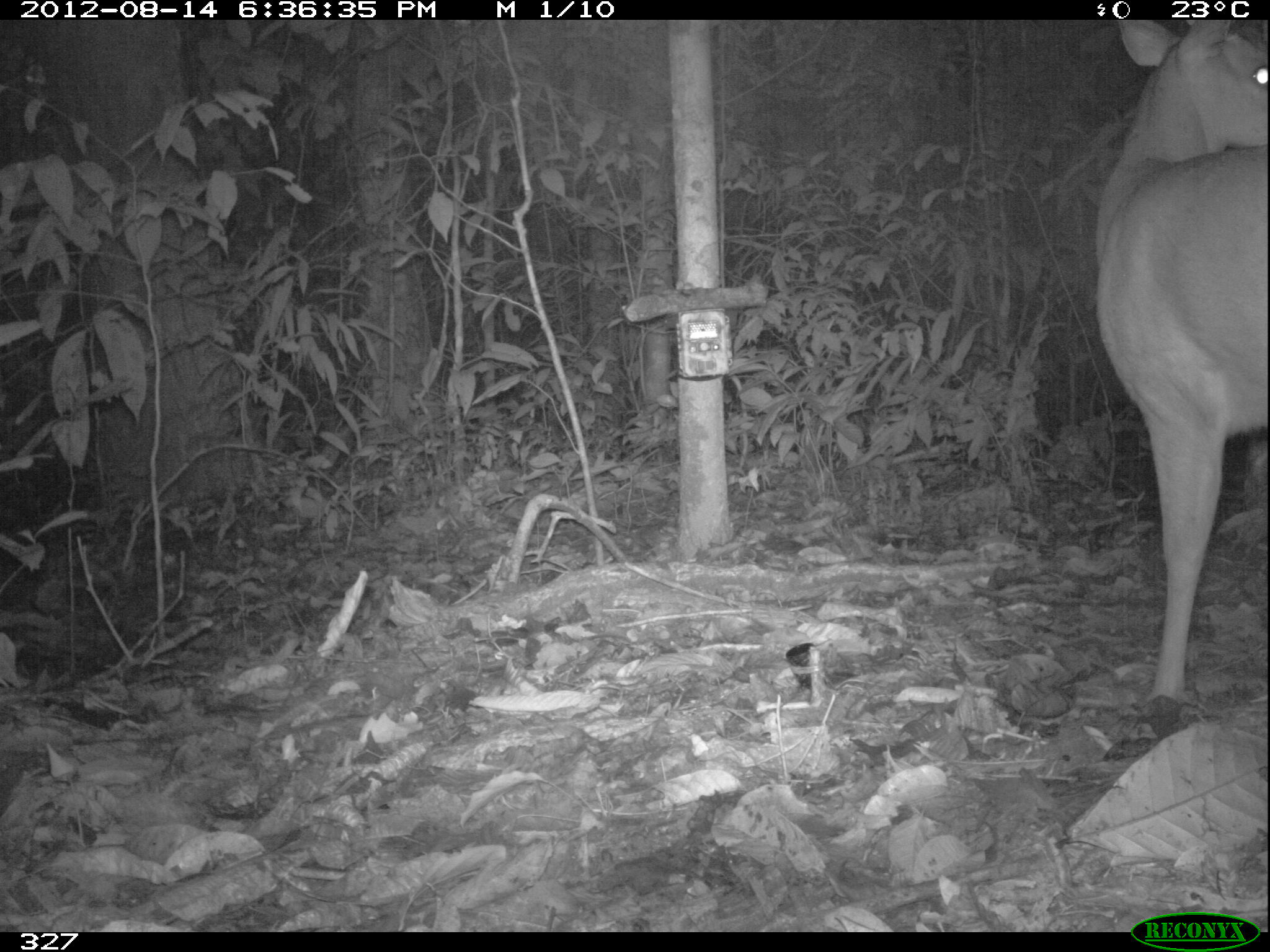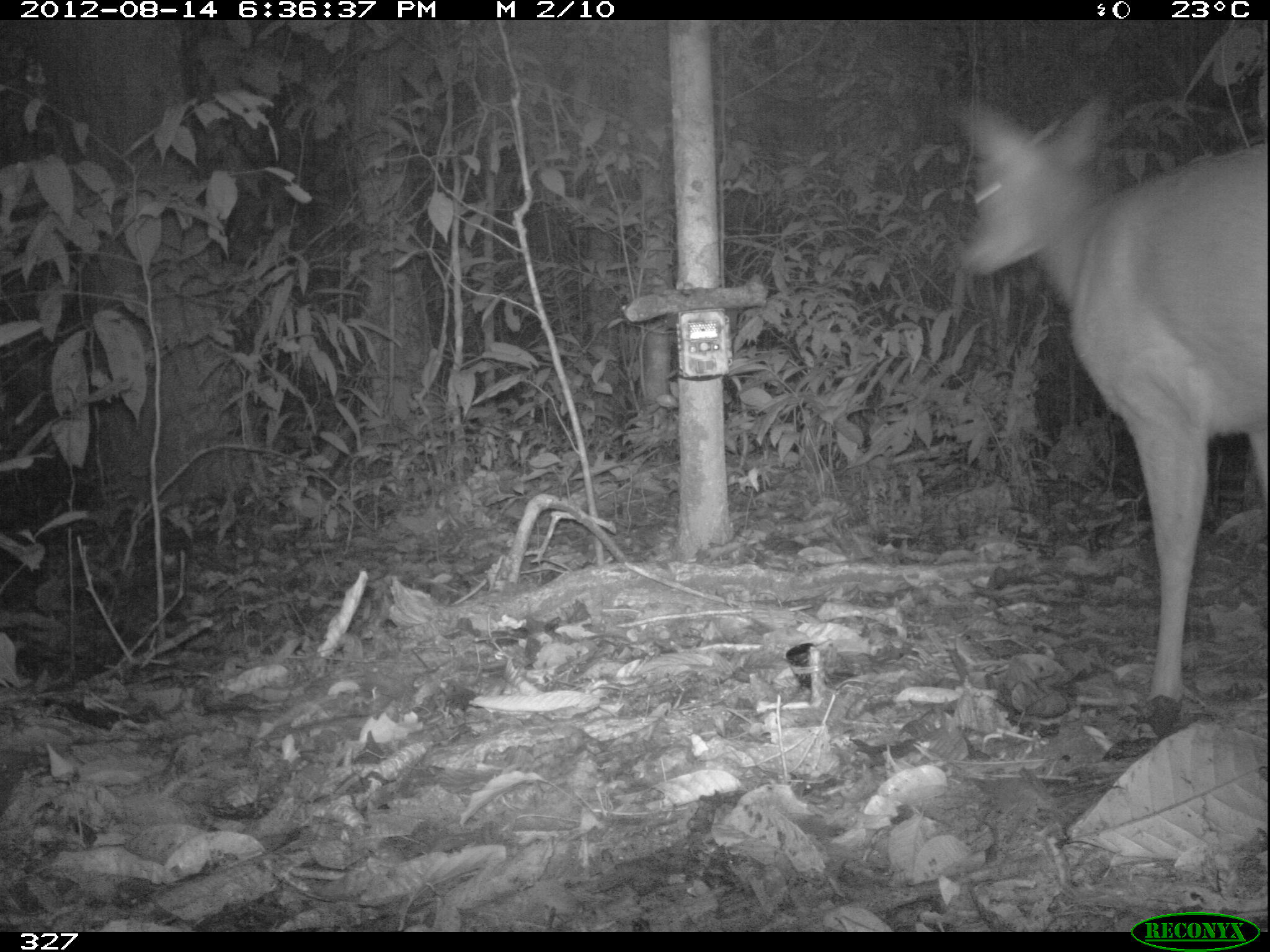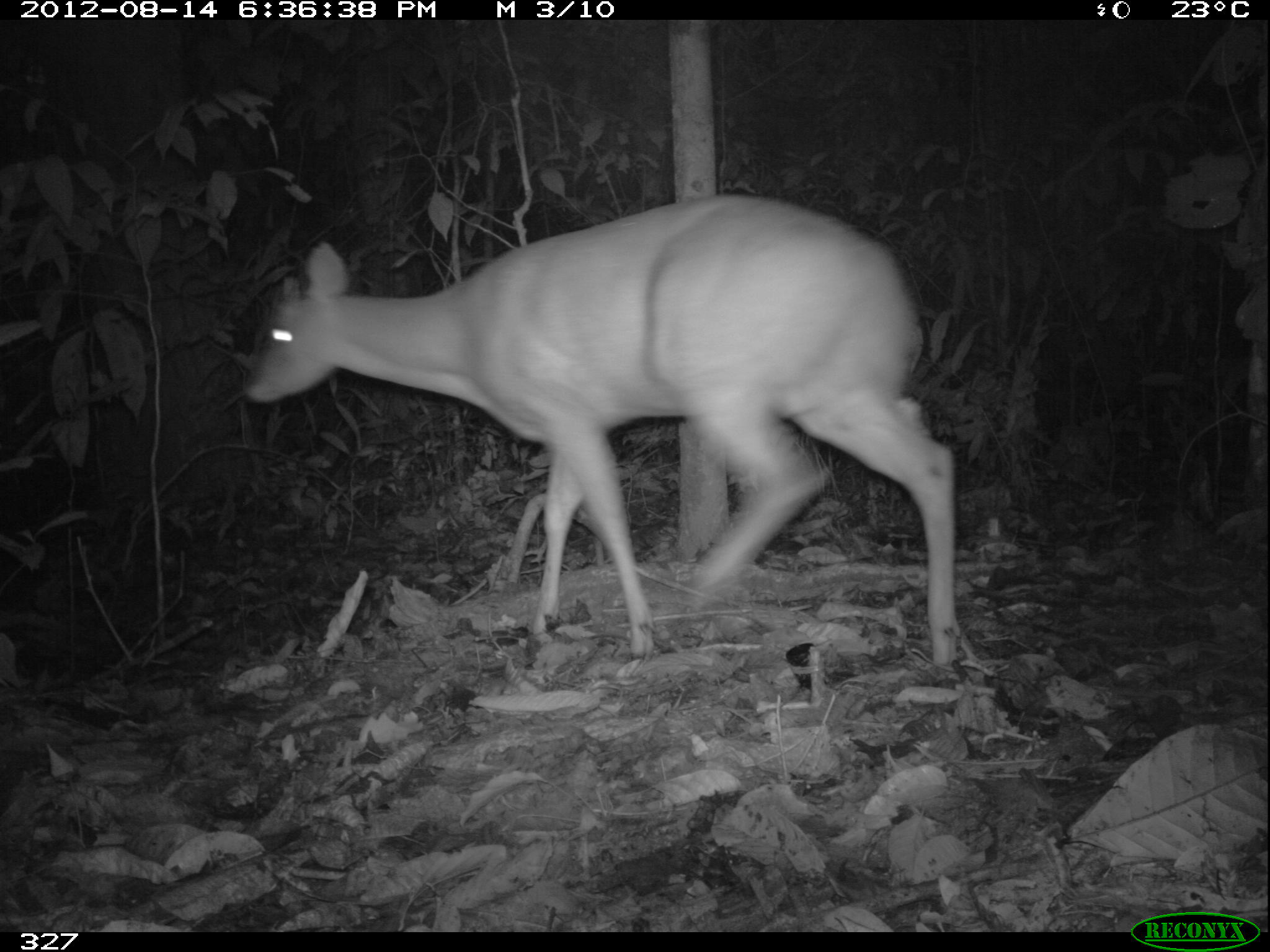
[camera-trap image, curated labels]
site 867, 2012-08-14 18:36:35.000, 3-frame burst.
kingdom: Animalia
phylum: Chordata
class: Mammalia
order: Artiodactyla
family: Cervidae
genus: Mazama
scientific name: Mazama americana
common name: red brocket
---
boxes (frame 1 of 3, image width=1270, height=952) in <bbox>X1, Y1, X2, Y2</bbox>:
mazama americana: <bbox>1091, 20, 1270, 756</bbox>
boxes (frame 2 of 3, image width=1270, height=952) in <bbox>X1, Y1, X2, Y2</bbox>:
mazama americana: <bbox>962, 99, 1262, 759</bbox>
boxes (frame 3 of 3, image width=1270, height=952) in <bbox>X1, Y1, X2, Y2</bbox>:
mazama americana: <bbox>245, 197, 959, 659</bbox>